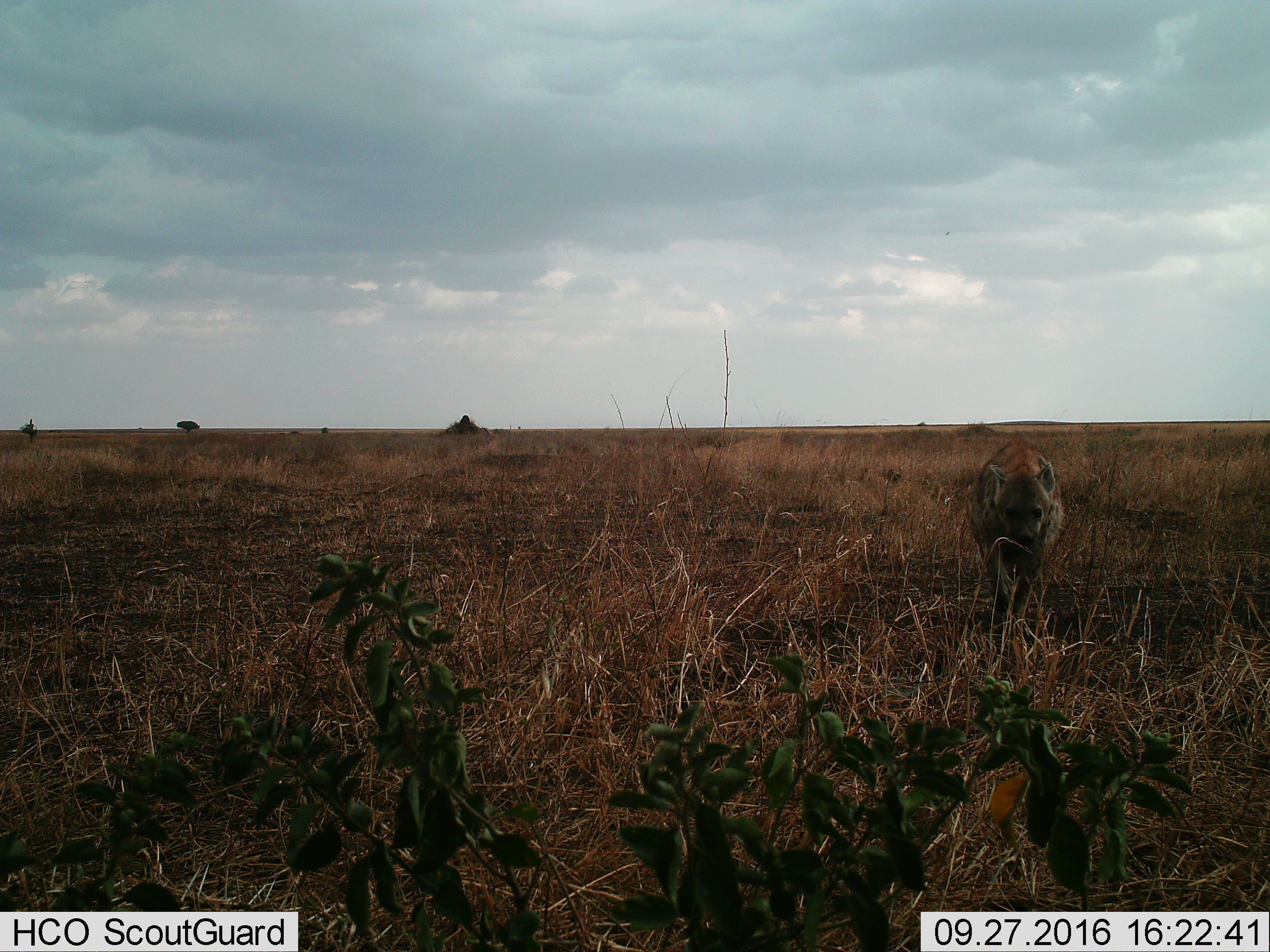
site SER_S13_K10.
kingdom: Animalia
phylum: Chordata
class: Mammalia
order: Carnivora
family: Hyaenidae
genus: Crocuta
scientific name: Crocuta crocuta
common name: spotted hyena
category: hyenaspotted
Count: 1.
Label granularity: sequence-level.